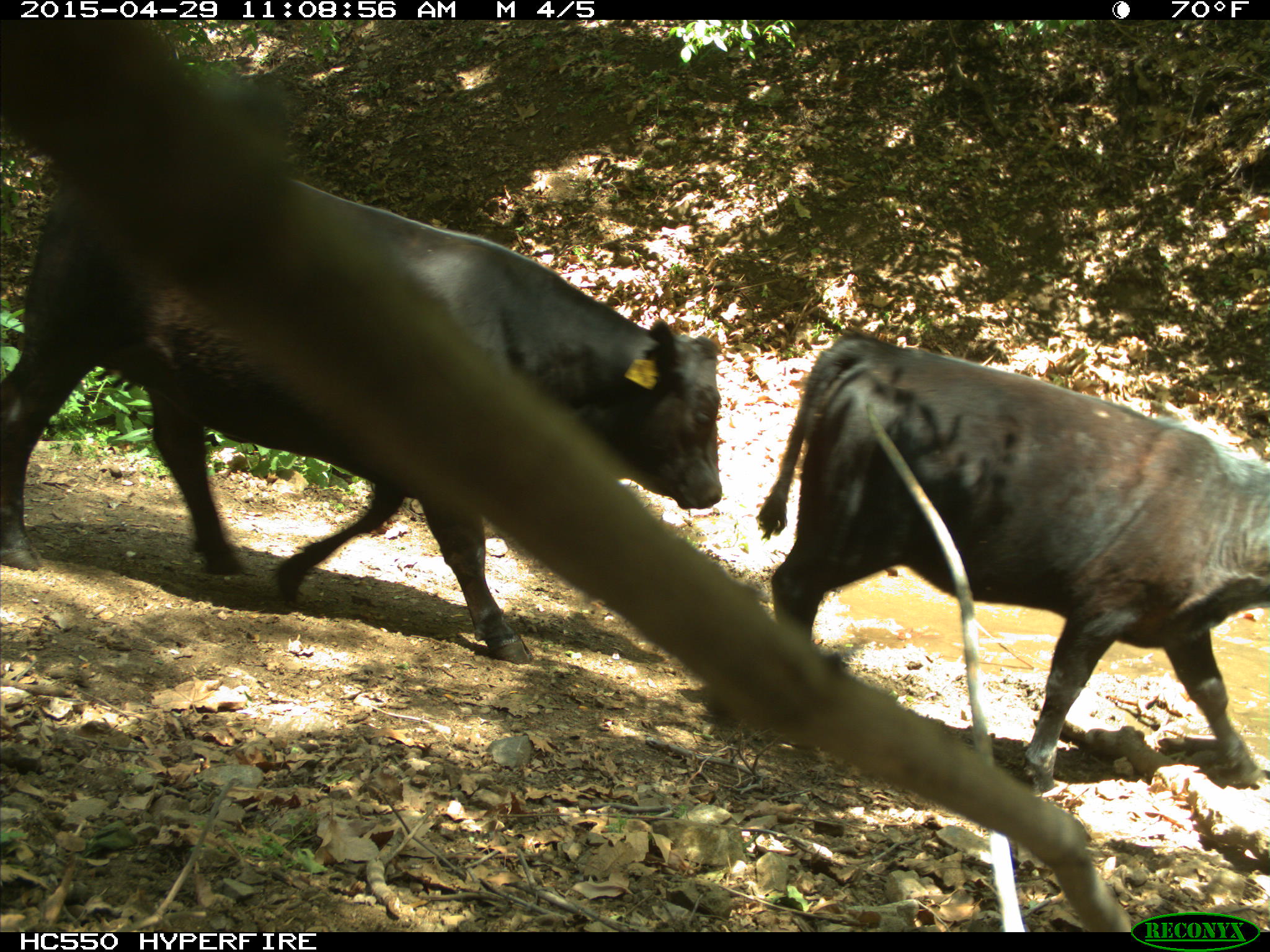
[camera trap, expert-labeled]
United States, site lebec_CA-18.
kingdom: Animalia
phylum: Chordata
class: Mammalia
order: Artiodactyla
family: Bovidae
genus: Bos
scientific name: Bos taurus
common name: domestic cow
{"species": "Bos taurus (domestic cow)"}